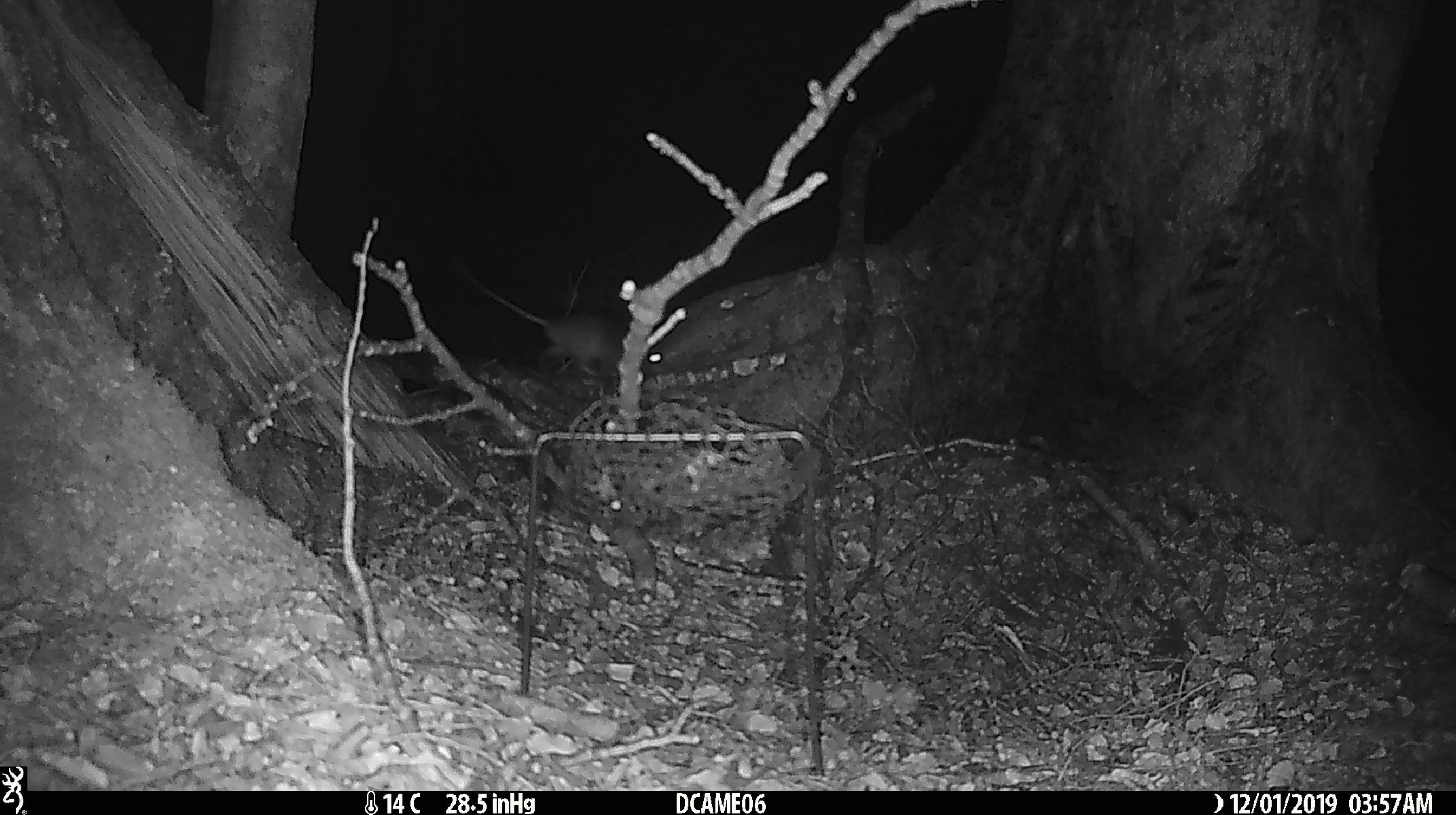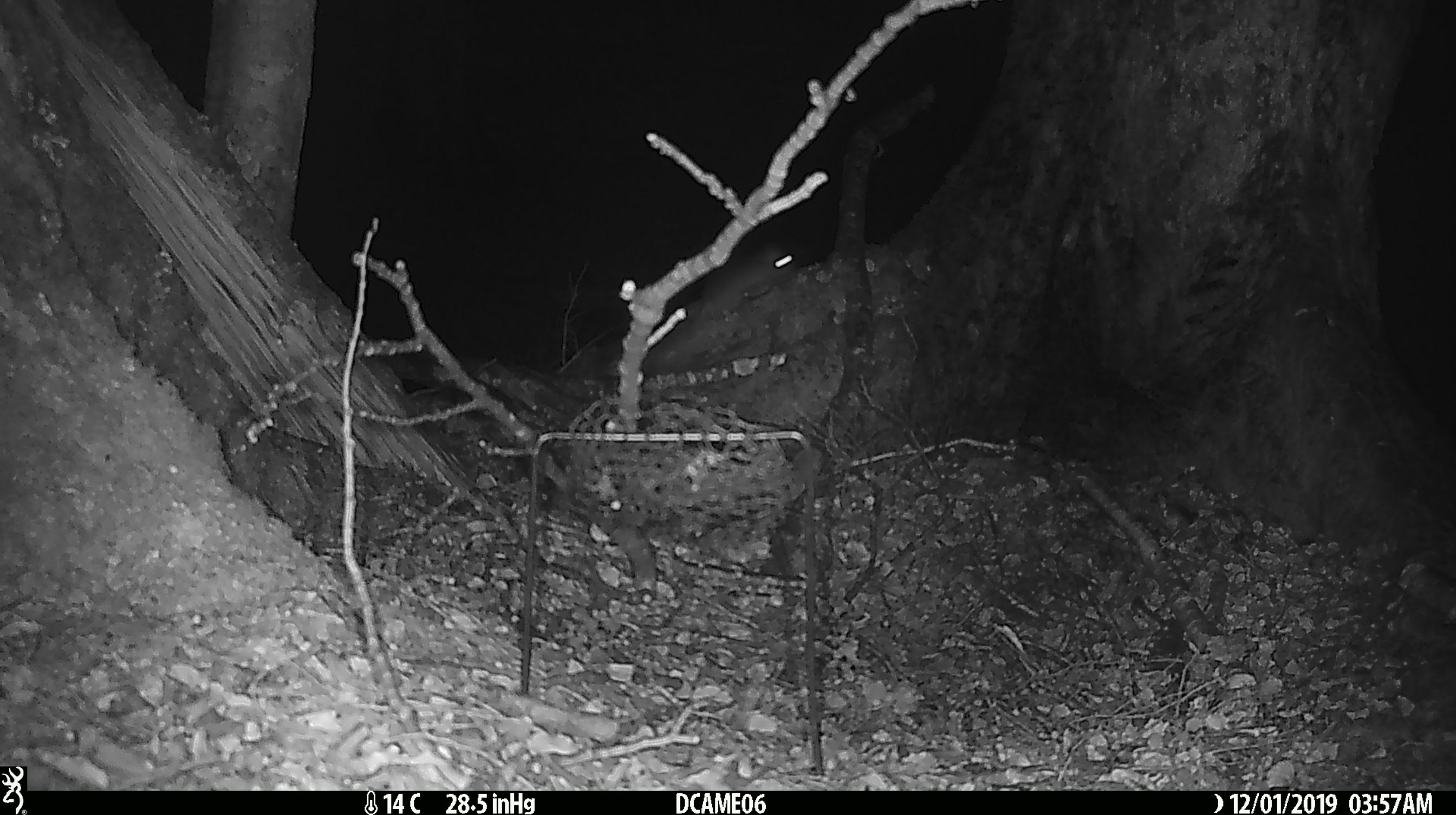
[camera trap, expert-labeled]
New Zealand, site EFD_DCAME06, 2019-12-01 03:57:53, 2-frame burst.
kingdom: Animalia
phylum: Chordata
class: Mammalia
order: Rodentia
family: Muridae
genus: Rattus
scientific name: Rattus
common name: rat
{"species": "rat (Rattus)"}